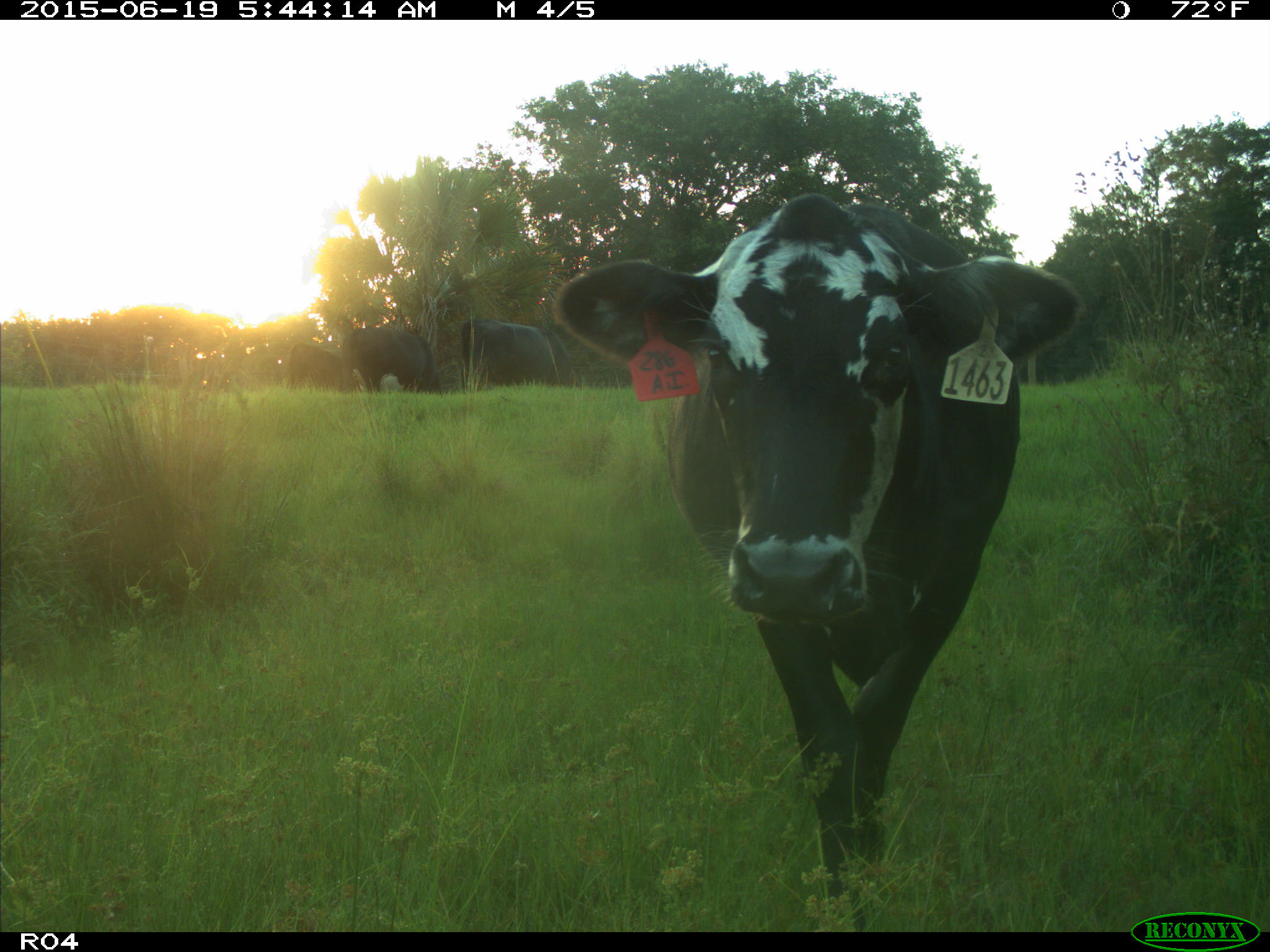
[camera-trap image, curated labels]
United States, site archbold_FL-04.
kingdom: Animalia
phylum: Chordata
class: Mammalia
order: Artiodactyla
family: Bovidae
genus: Bos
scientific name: Bos taurus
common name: domestic cow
Bos taurus (domestic cow).